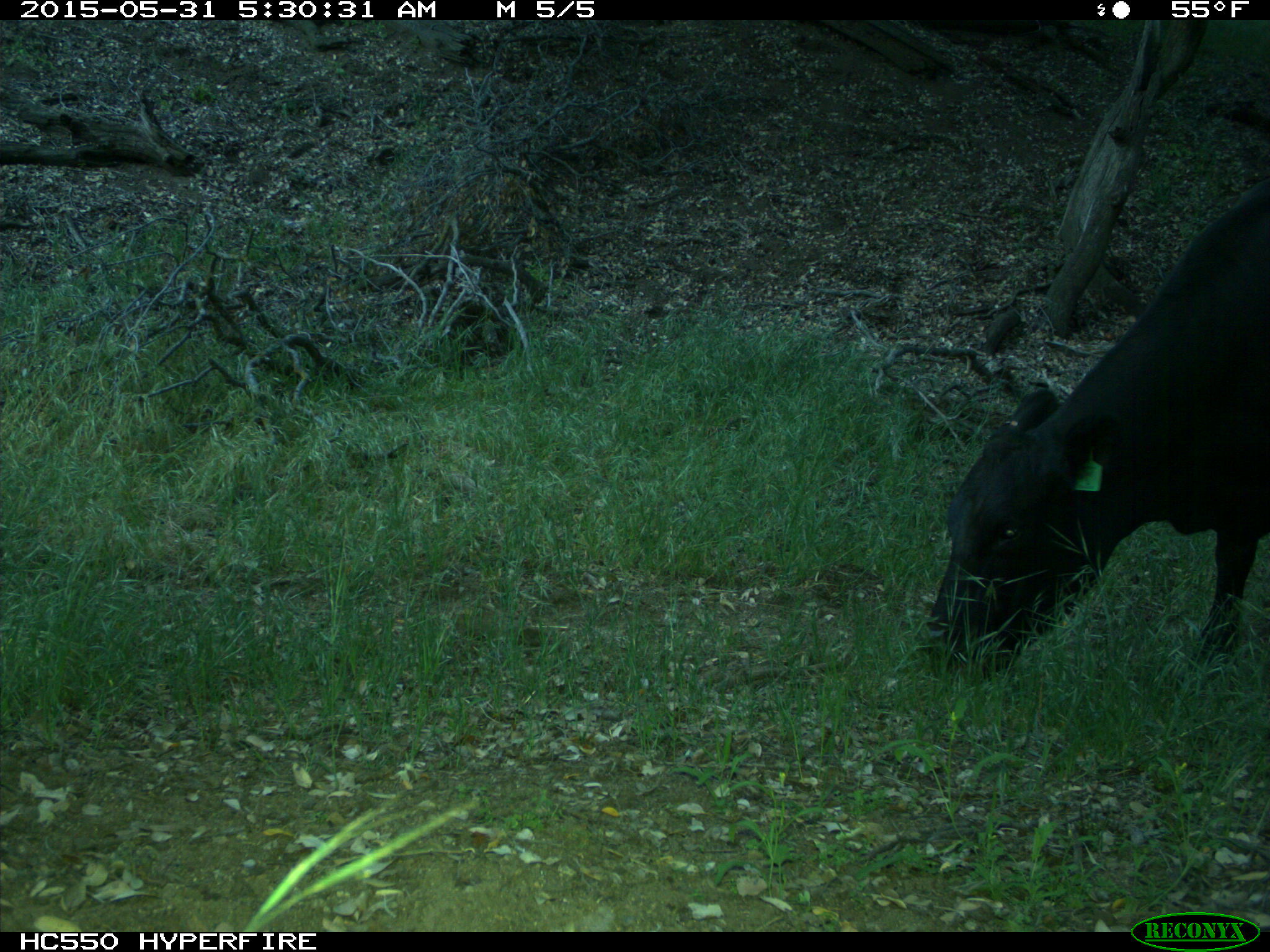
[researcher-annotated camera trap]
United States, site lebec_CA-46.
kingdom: Animalia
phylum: Chordata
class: Mammalia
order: Artiodactyla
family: Bovidae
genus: Bos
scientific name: Bos taurus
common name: domestic cow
Bos taurus (domestic cow).